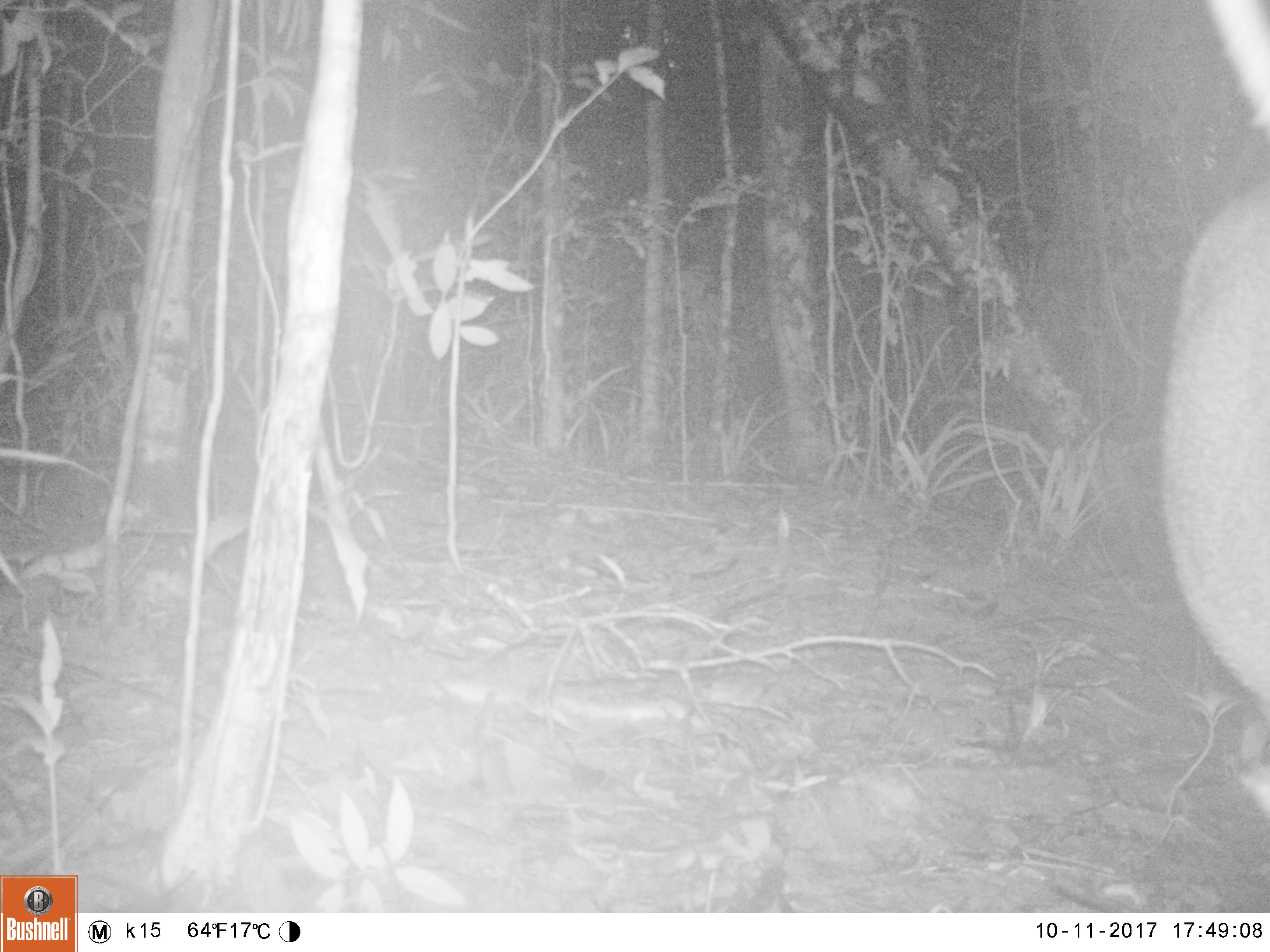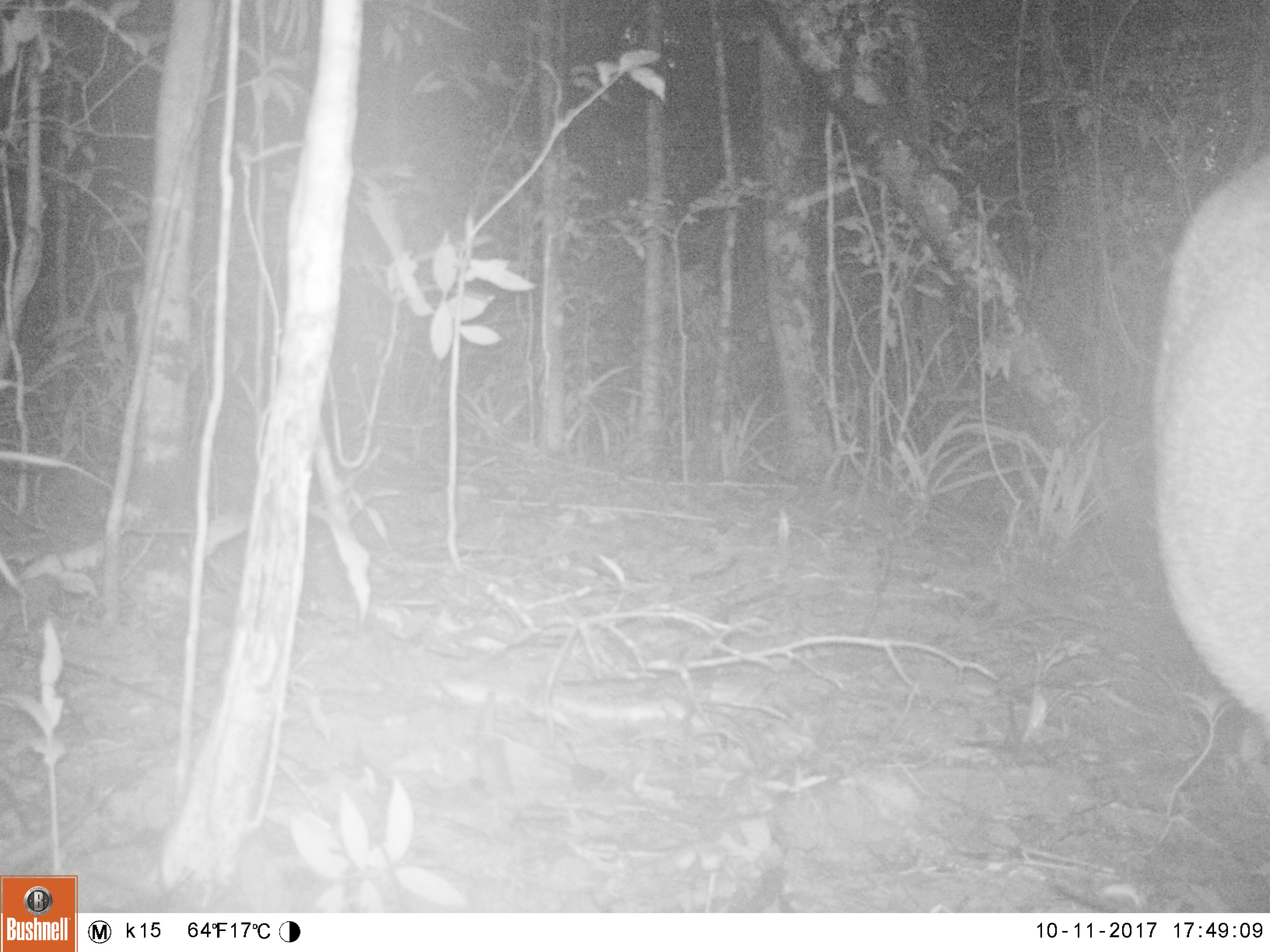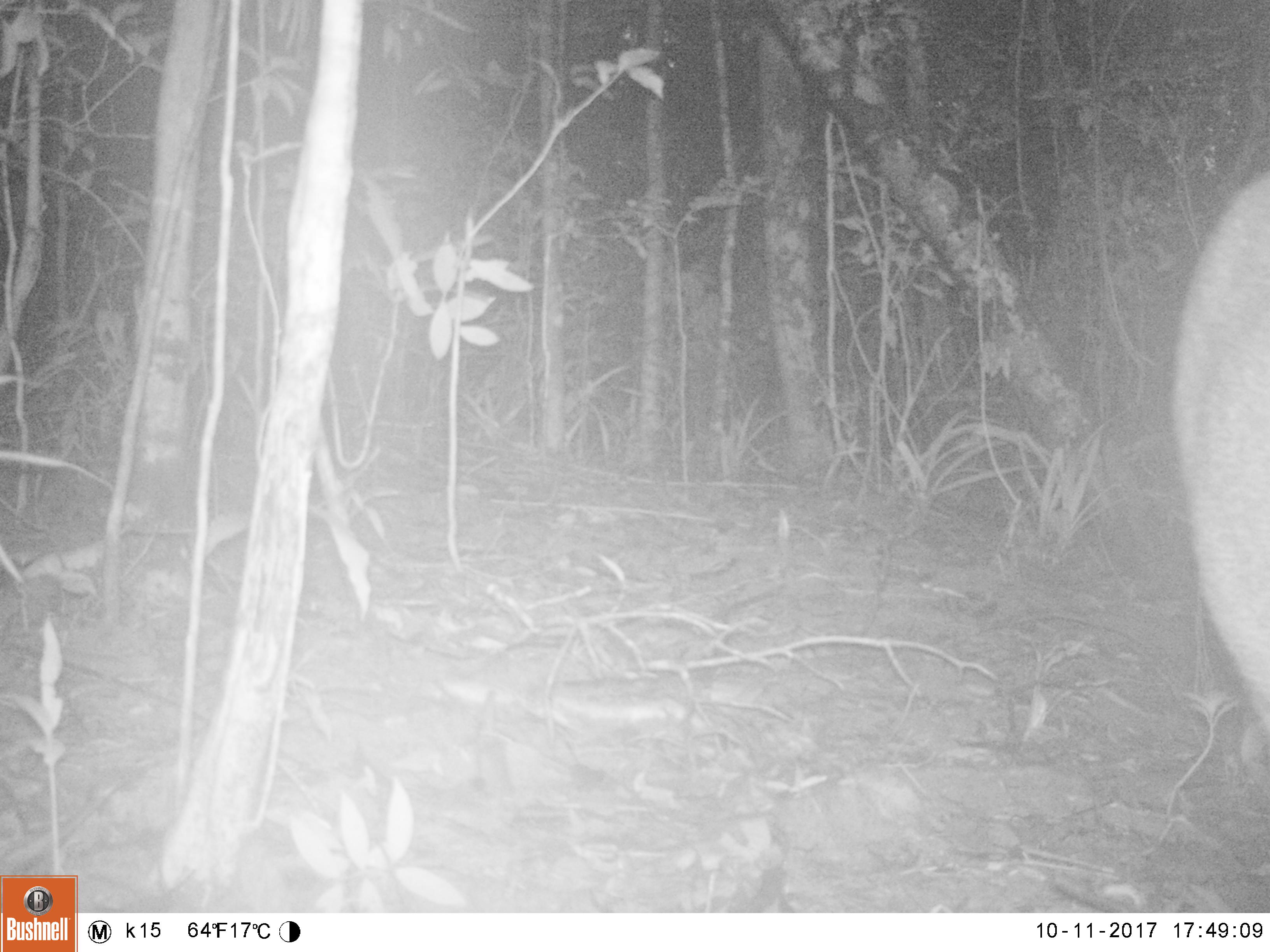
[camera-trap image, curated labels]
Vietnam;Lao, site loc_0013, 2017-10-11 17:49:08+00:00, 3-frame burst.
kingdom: Animalia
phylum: Chordata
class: Mammalia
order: Artiodactyla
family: Cervidae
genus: Muntiacus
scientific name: Muntiacus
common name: muntjacs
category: unidentified muntjac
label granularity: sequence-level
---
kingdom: Animalia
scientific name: Animalia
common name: animal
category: unidentified animal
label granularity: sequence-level